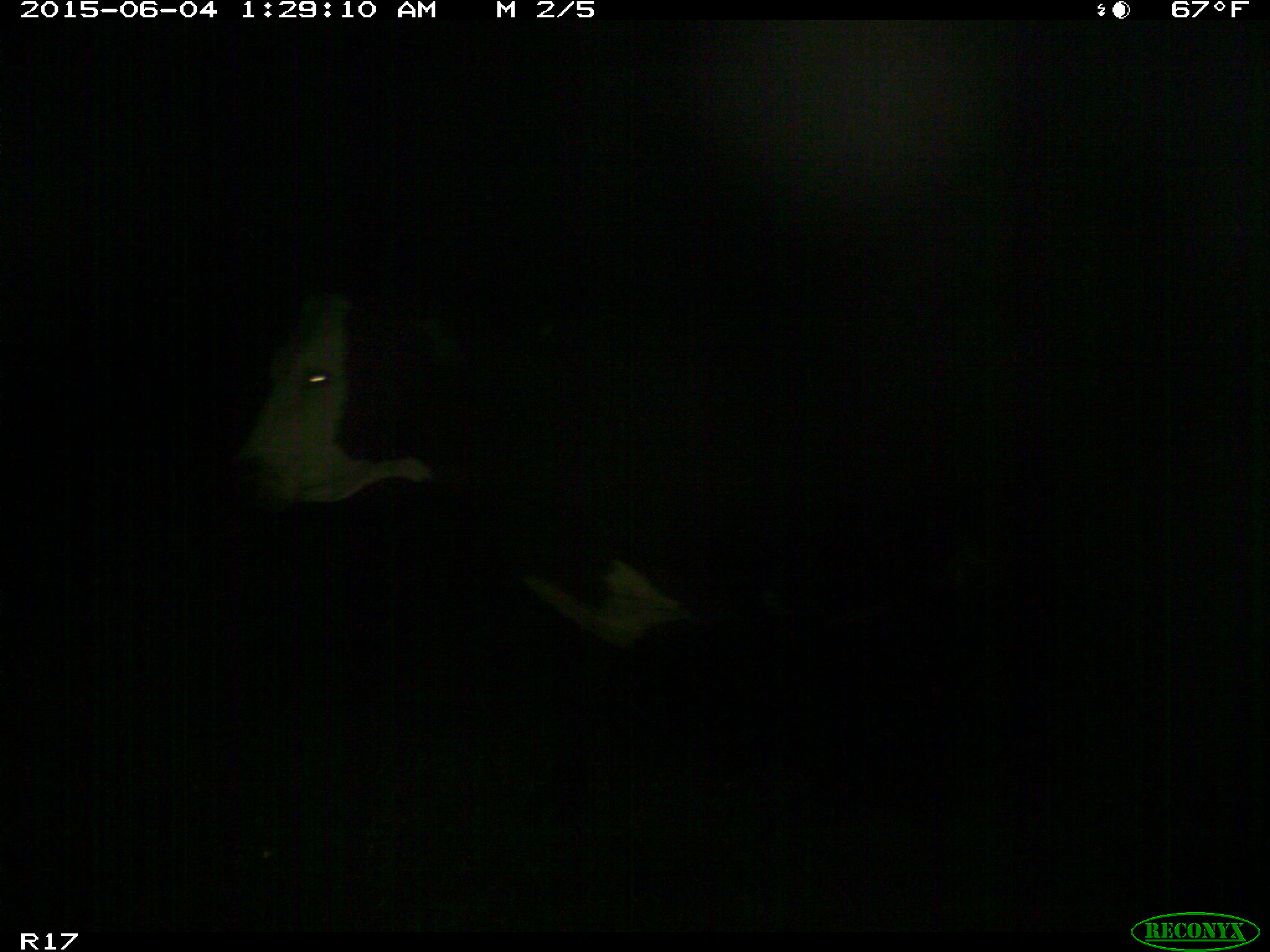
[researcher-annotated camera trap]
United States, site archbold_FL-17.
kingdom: Animalia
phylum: Chordata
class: Mammalia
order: Artiodactyla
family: Bovidae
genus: Bos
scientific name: Bos taurus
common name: domestic cow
Bos taurus (domestic cow).